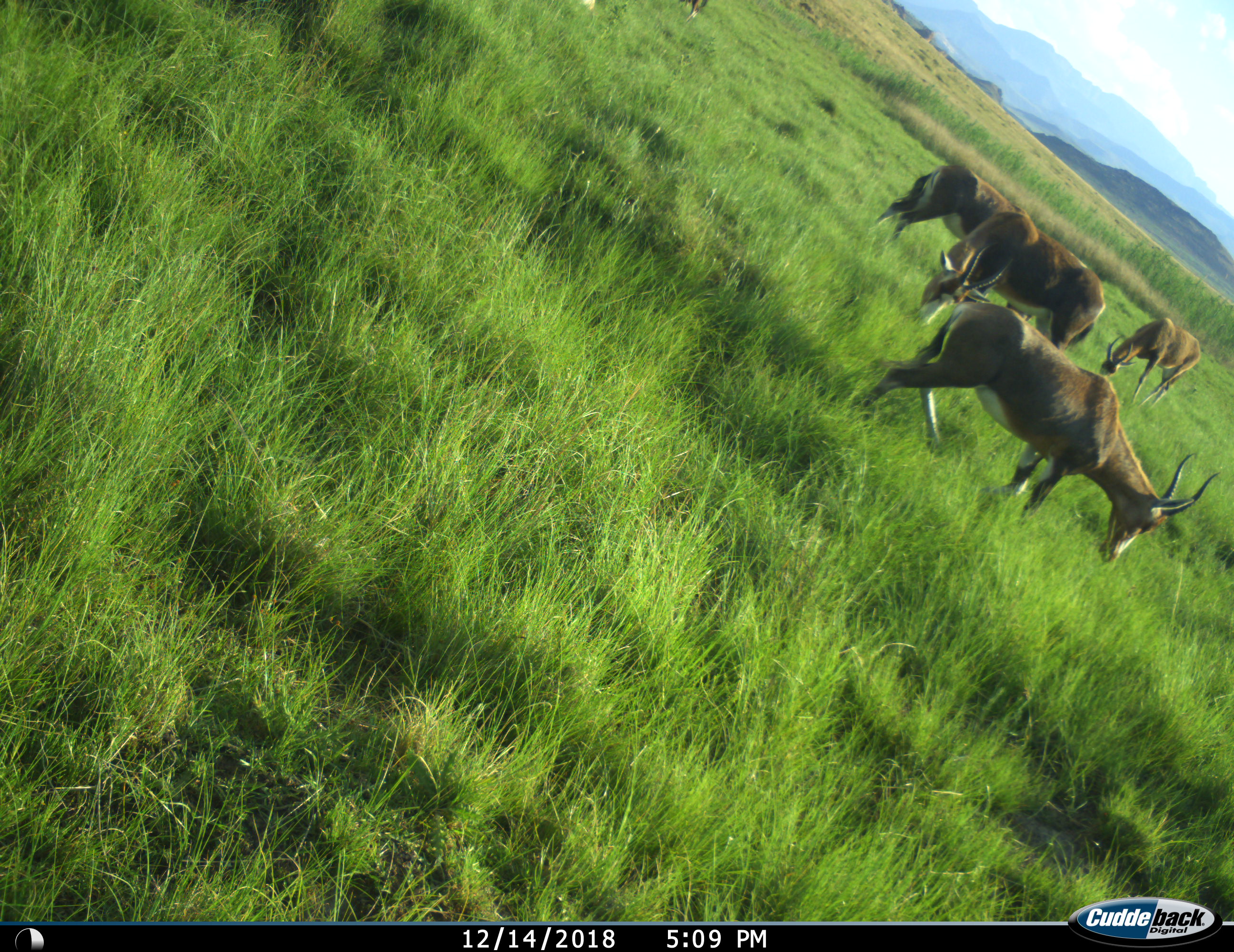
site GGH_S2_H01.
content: unidentified animal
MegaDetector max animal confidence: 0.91